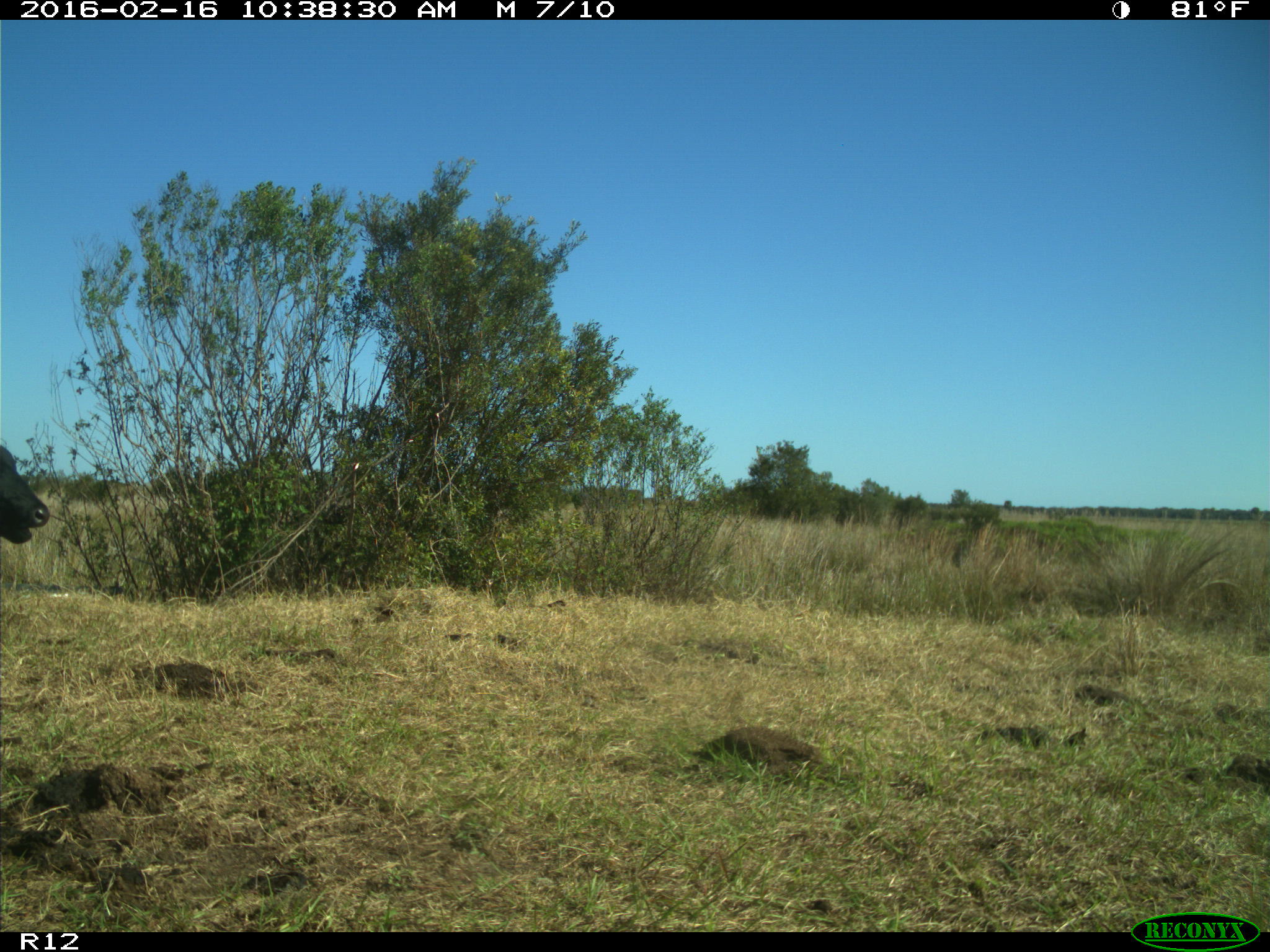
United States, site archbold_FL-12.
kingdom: Animalia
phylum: Chordata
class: Mammalia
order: Artiodactyla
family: Bovidae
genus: Bos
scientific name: Bos taurus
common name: domestic cow